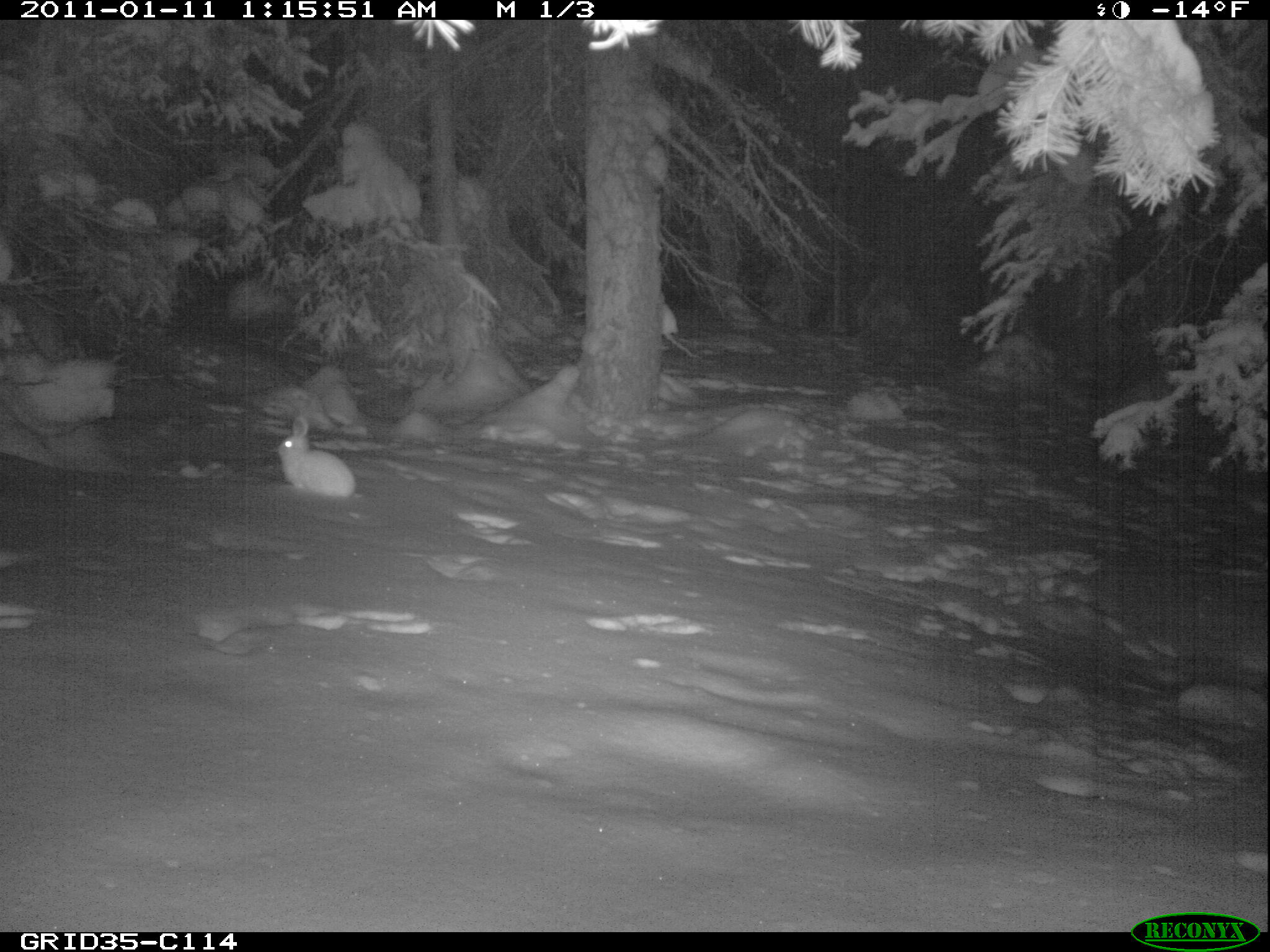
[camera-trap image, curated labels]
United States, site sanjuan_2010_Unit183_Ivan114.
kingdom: Animalia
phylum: Chordata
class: Mammalia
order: Lagomorpha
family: Leporidae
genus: Lepus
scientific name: Lepus americanus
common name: snowshoe hare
Lepus americanus (snowshoe hare).